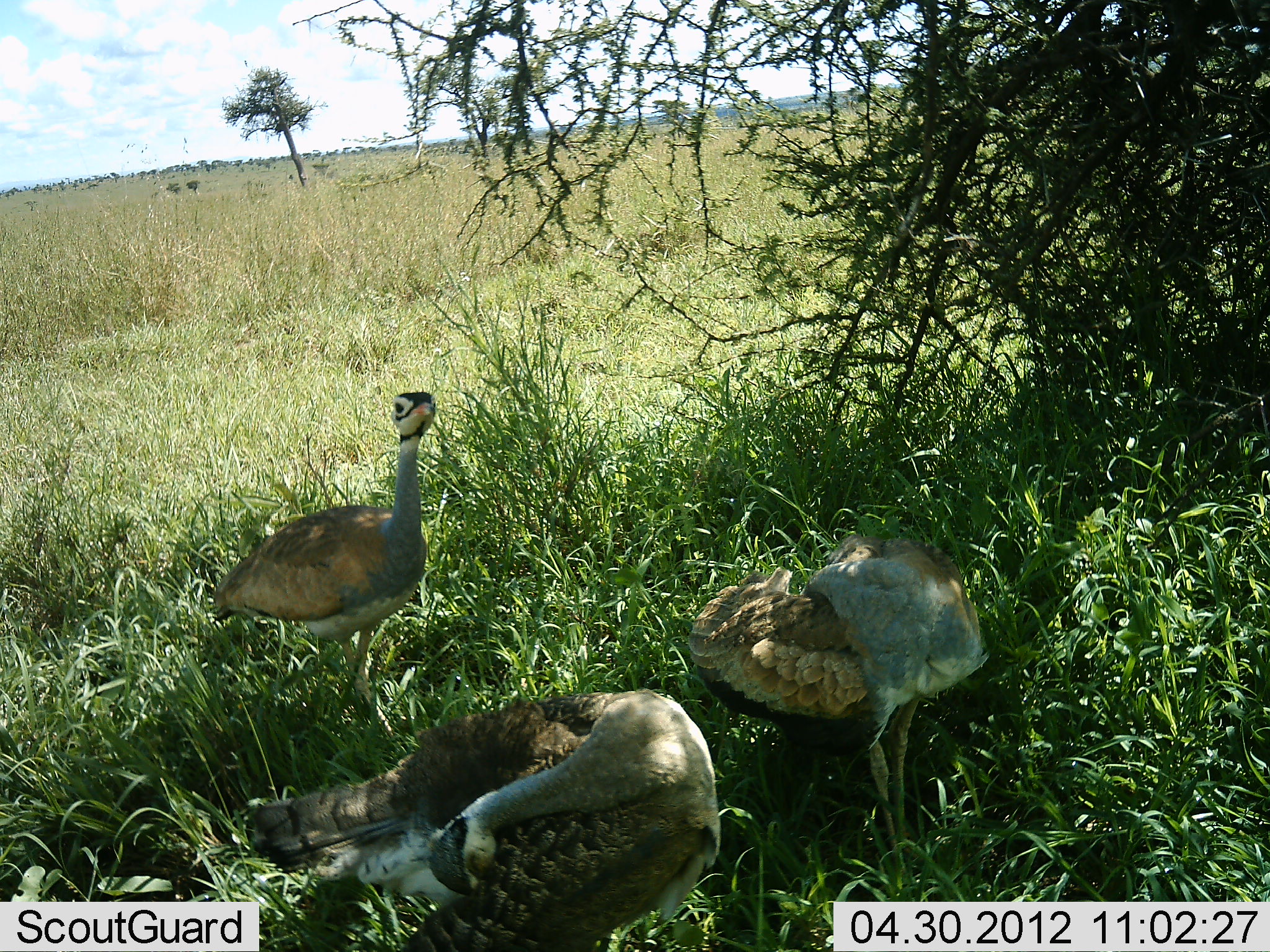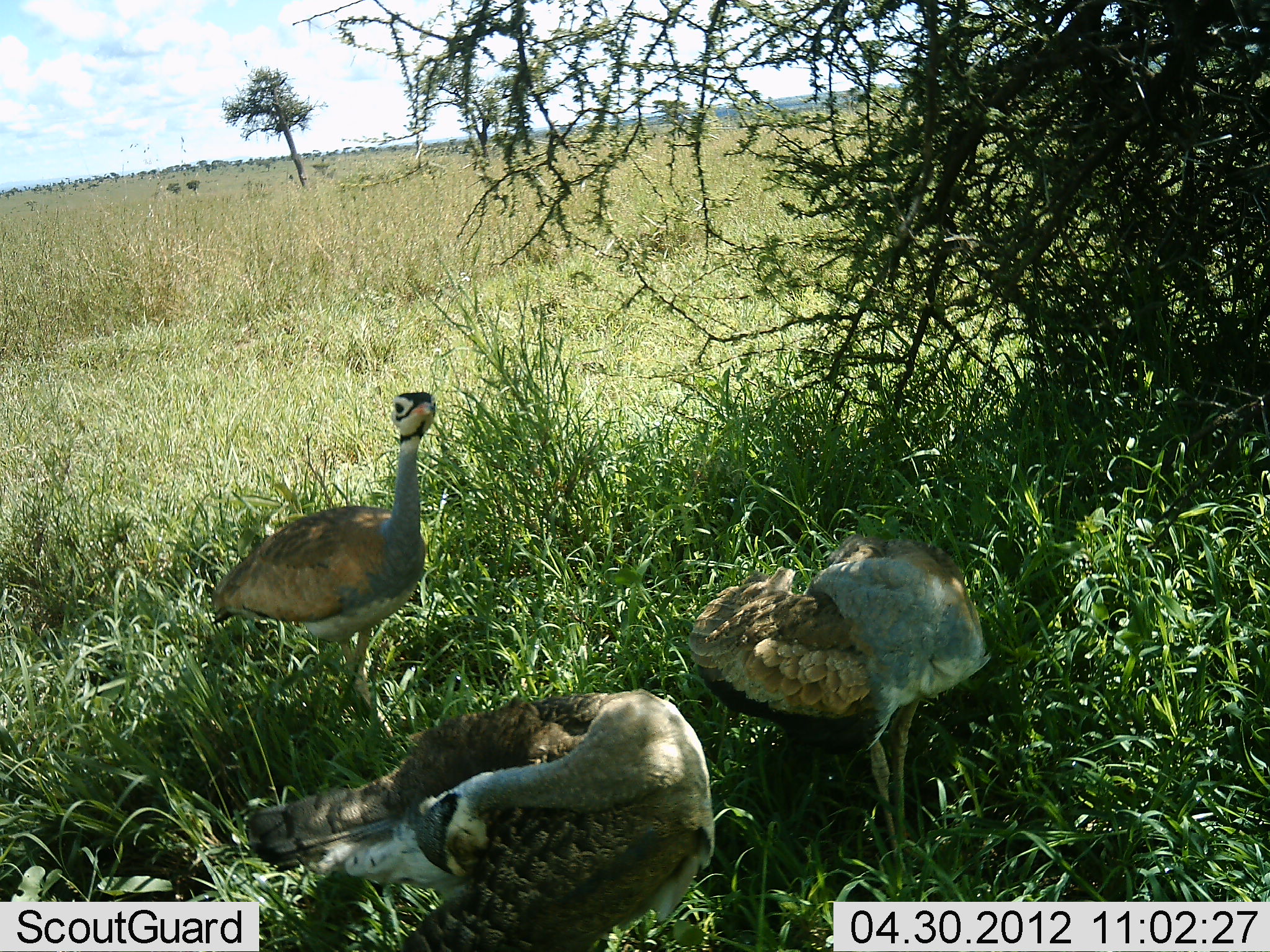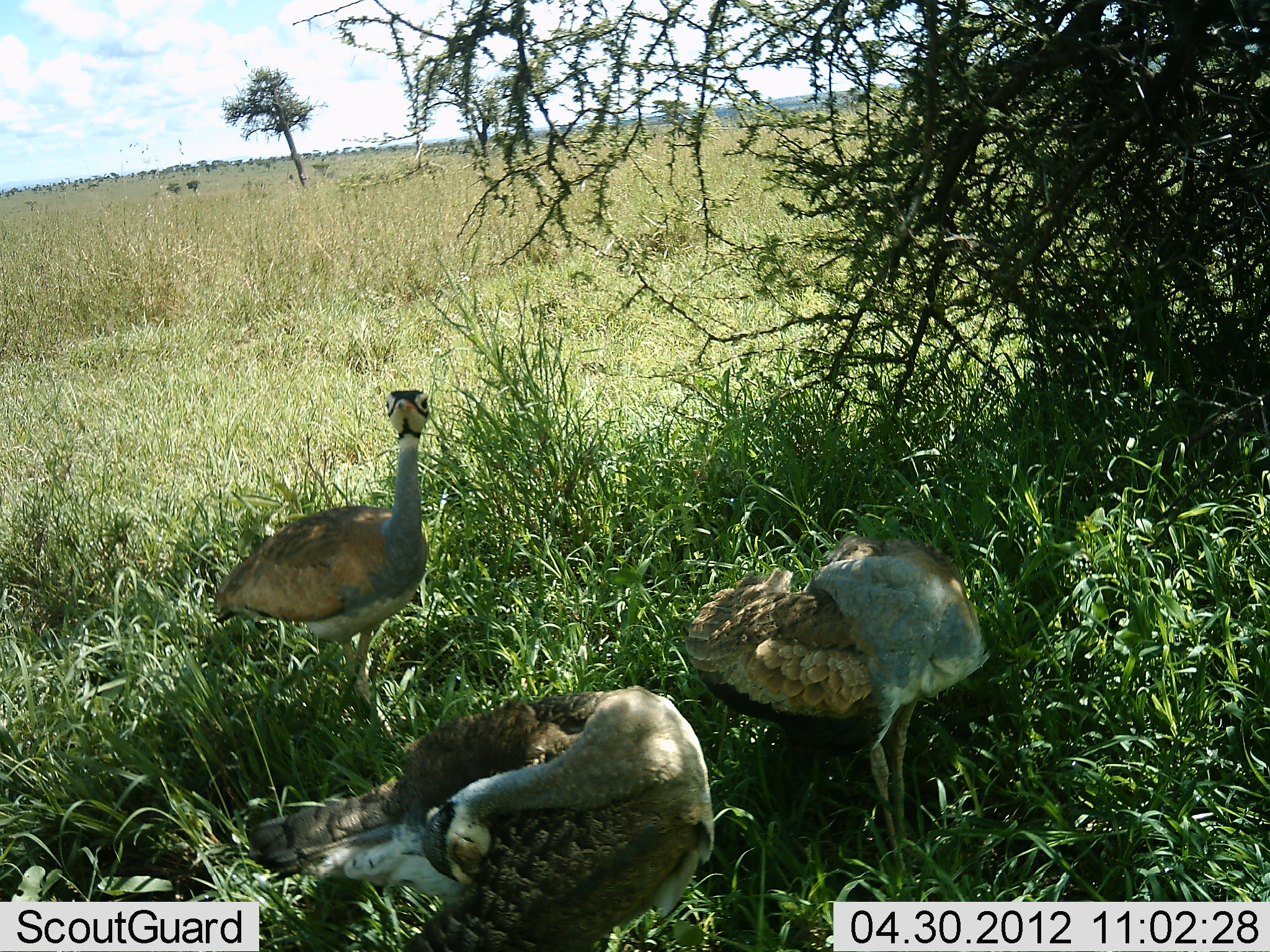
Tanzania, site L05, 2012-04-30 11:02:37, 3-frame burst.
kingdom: Animalia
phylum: Chordata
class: Aves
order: Otidiformes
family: Otididae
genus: Ardeotis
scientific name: Ardeotis kori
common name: kori bustard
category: koribustard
Koribustard (kori bustard) (Ardeotis kori), count 3. Behavior (volunteer vote fractions): standing 92%, resting 42%, moving 8%, interacting 8%. Young present (vote fraction): 0%. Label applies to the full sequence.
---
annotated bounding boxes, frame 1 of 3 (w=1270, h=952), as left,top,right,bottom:
animal: 240,686,724,952; 683,529,991,874; 209,391,443,737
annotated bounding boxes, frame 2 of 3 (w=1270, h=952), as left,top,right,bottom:
animal: 245,690,718,952; 683,527,997,872; 209,385,439,715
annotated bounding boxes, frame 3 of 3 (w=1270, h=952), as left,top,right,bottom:
animal: 240,684,716,952; 680,532,998,873; 208,386,433,715